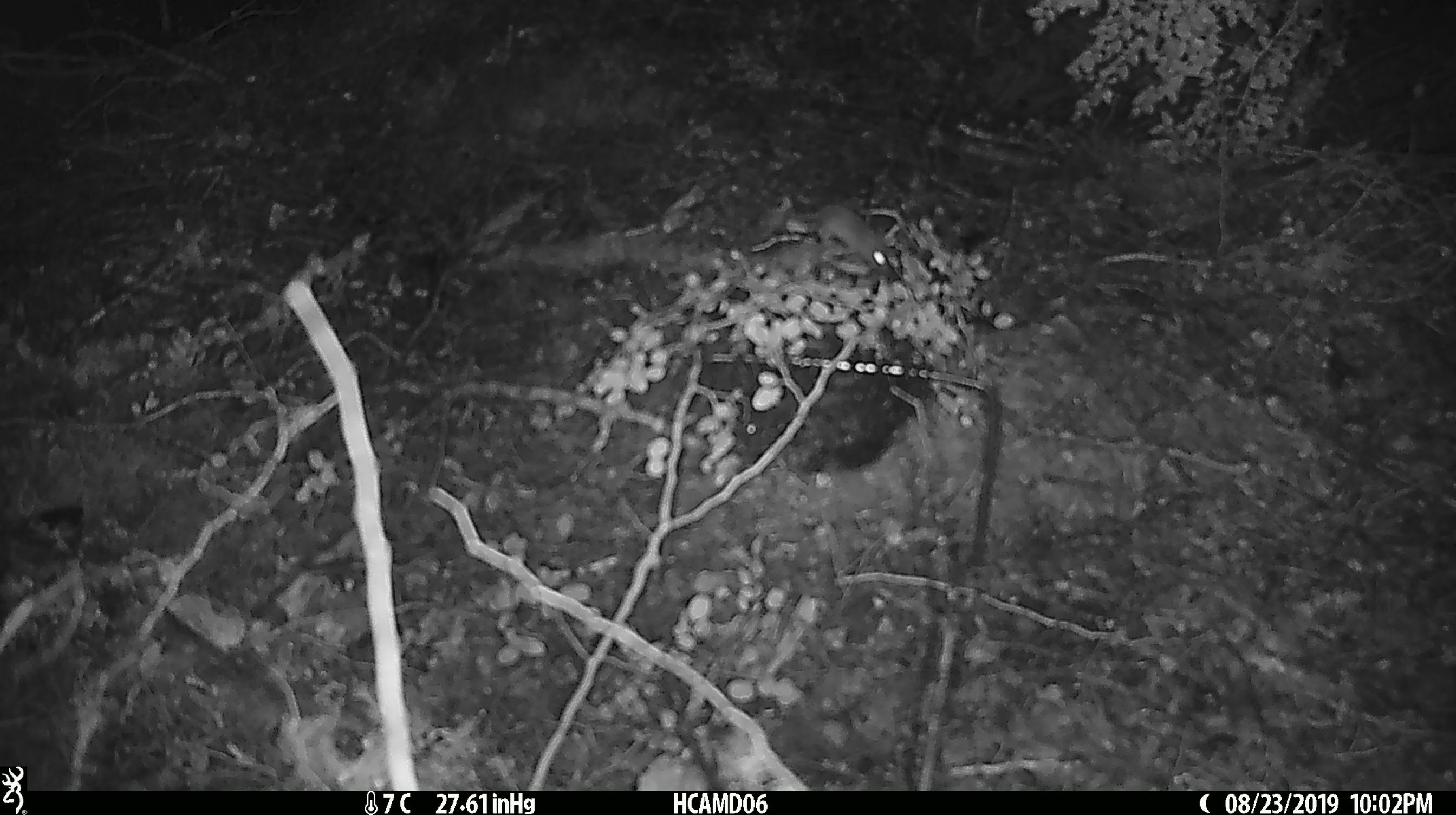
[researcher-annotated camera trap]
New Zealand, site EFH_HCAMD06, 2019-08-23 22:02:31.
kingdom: Animalia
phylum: Chordata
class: Mammalia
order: Rodentia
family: Muridae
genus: Mus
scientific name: Mus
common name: mouse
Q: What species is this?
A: Mouse (Mus).